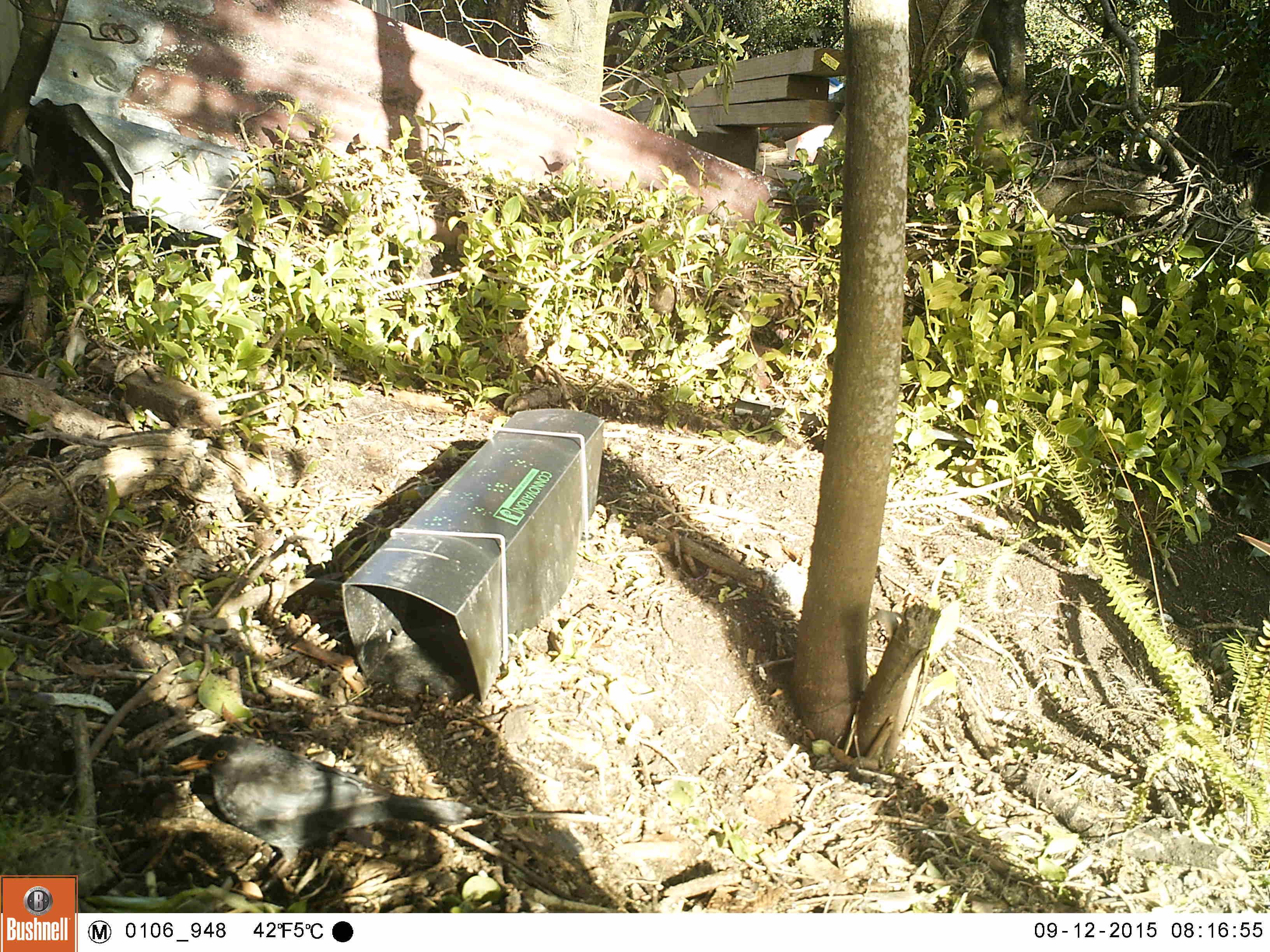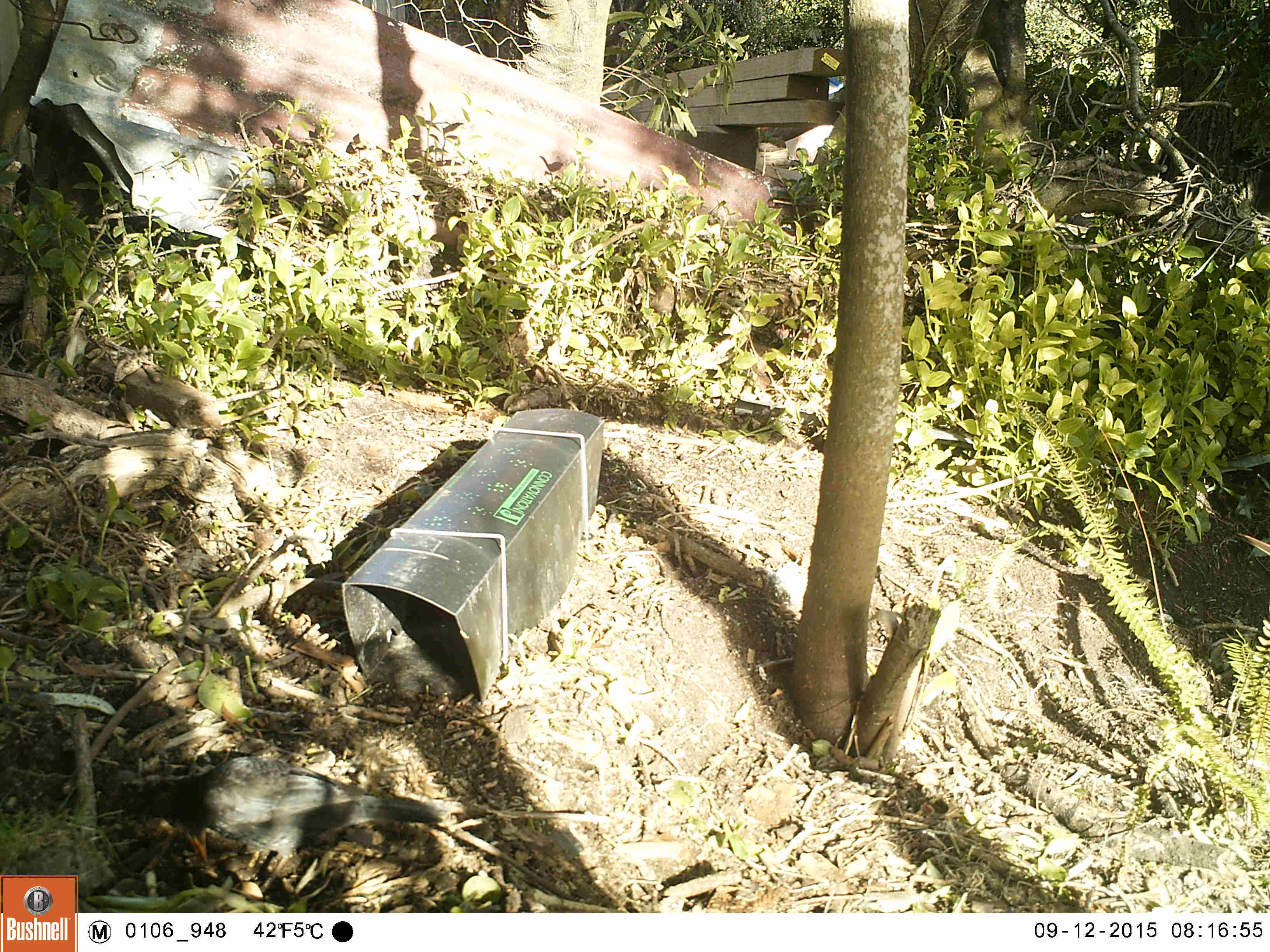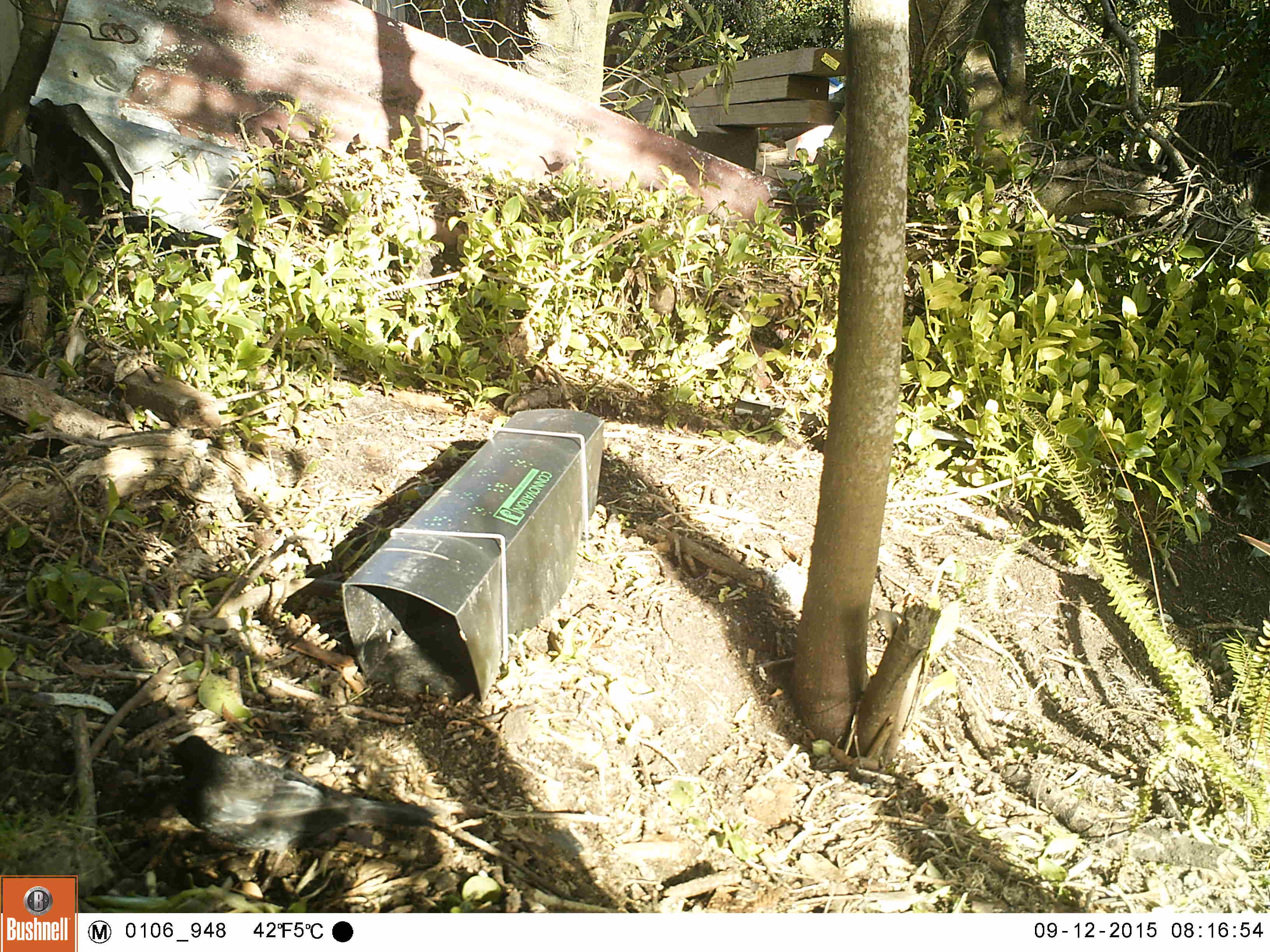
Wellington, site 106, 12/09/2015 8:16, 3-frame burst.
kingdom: Animalia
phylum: Chordata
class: Aves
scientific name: Aves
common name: bird